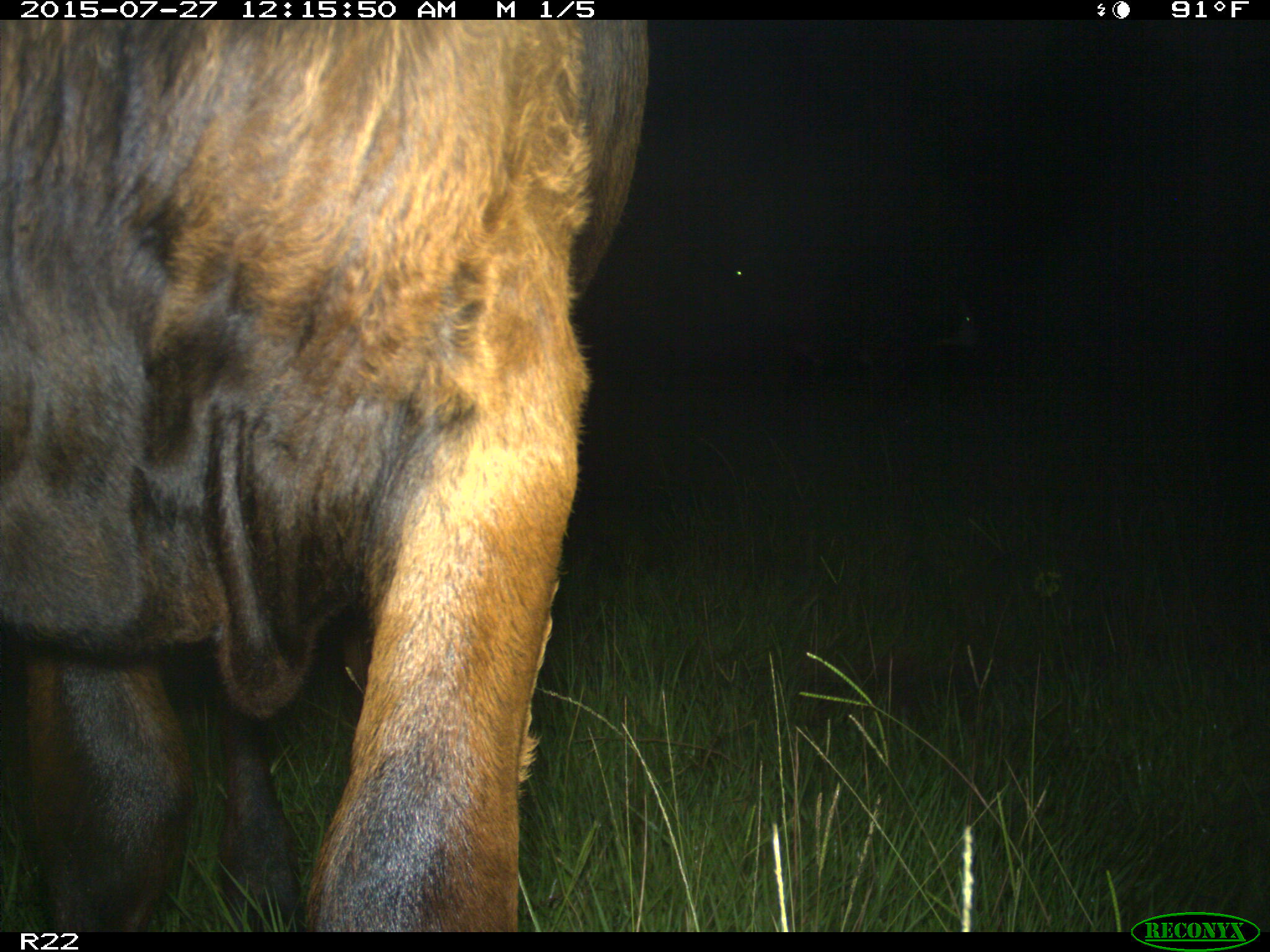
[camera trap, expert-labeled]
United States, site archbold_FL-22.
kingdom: Animalia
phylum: Chordata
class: Mammalia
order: Artiodactyla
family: Bovidae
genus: Bos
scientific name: Bos taurus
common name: domestic cow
Bos taurus (domestic cow).